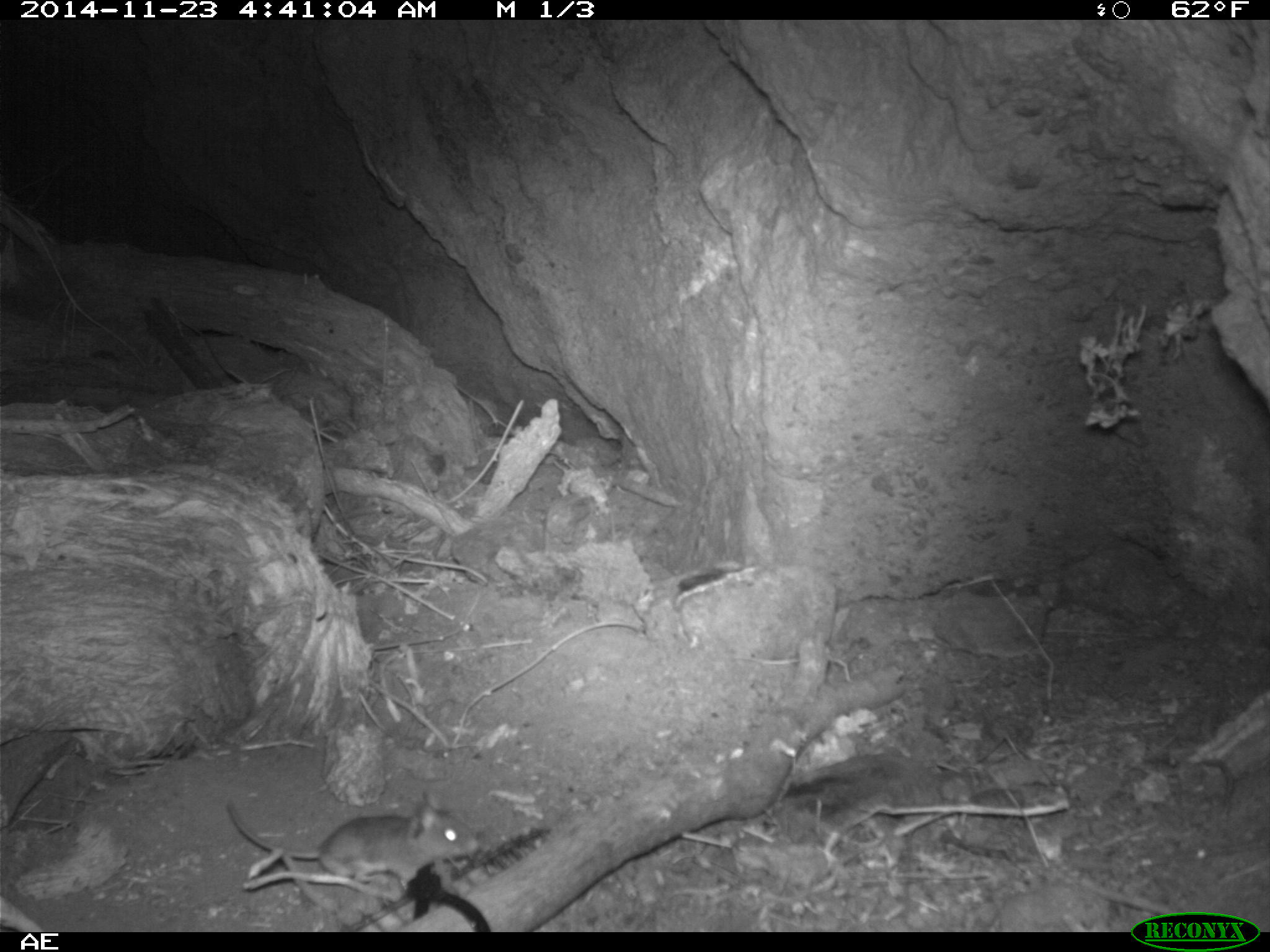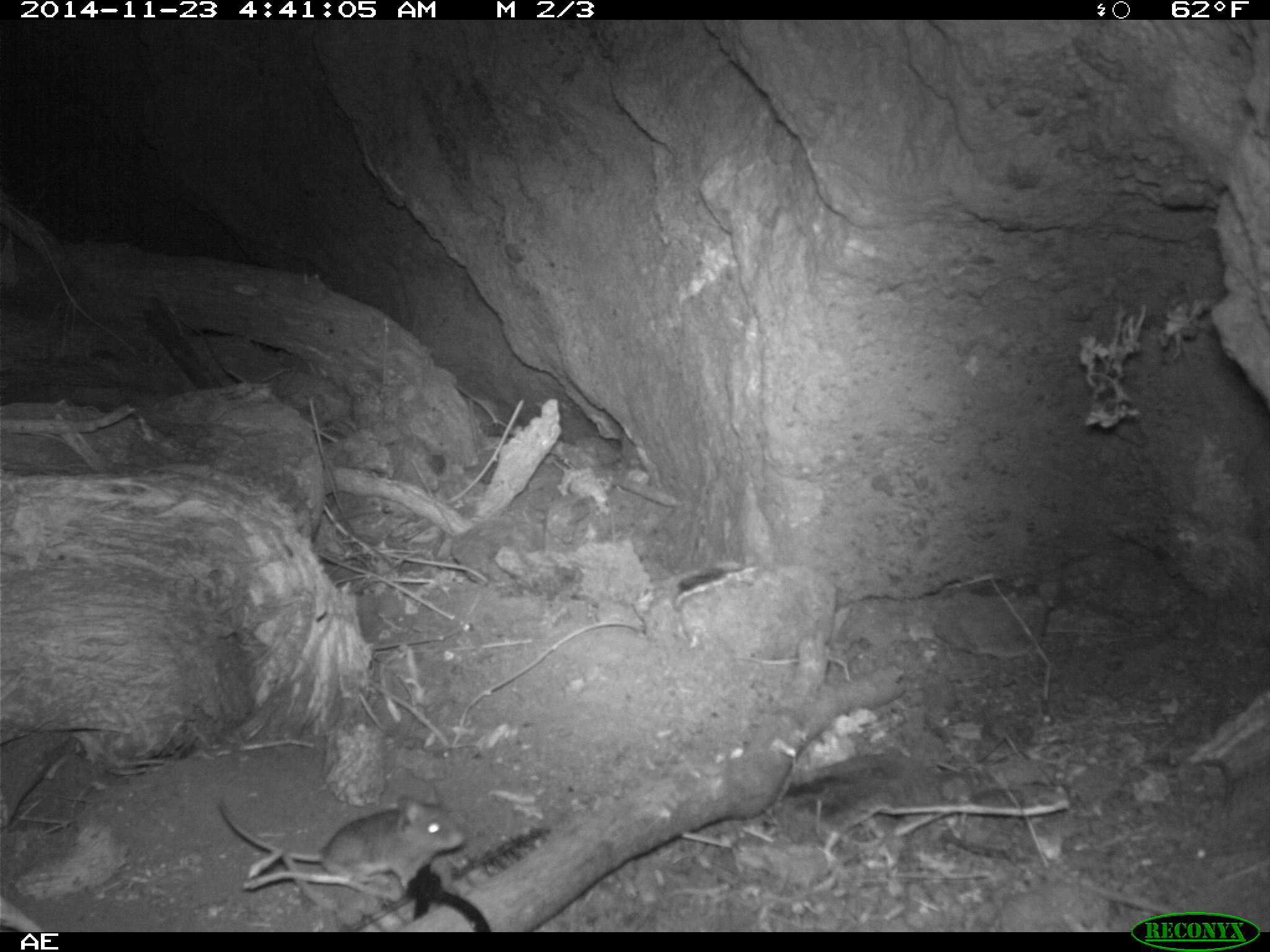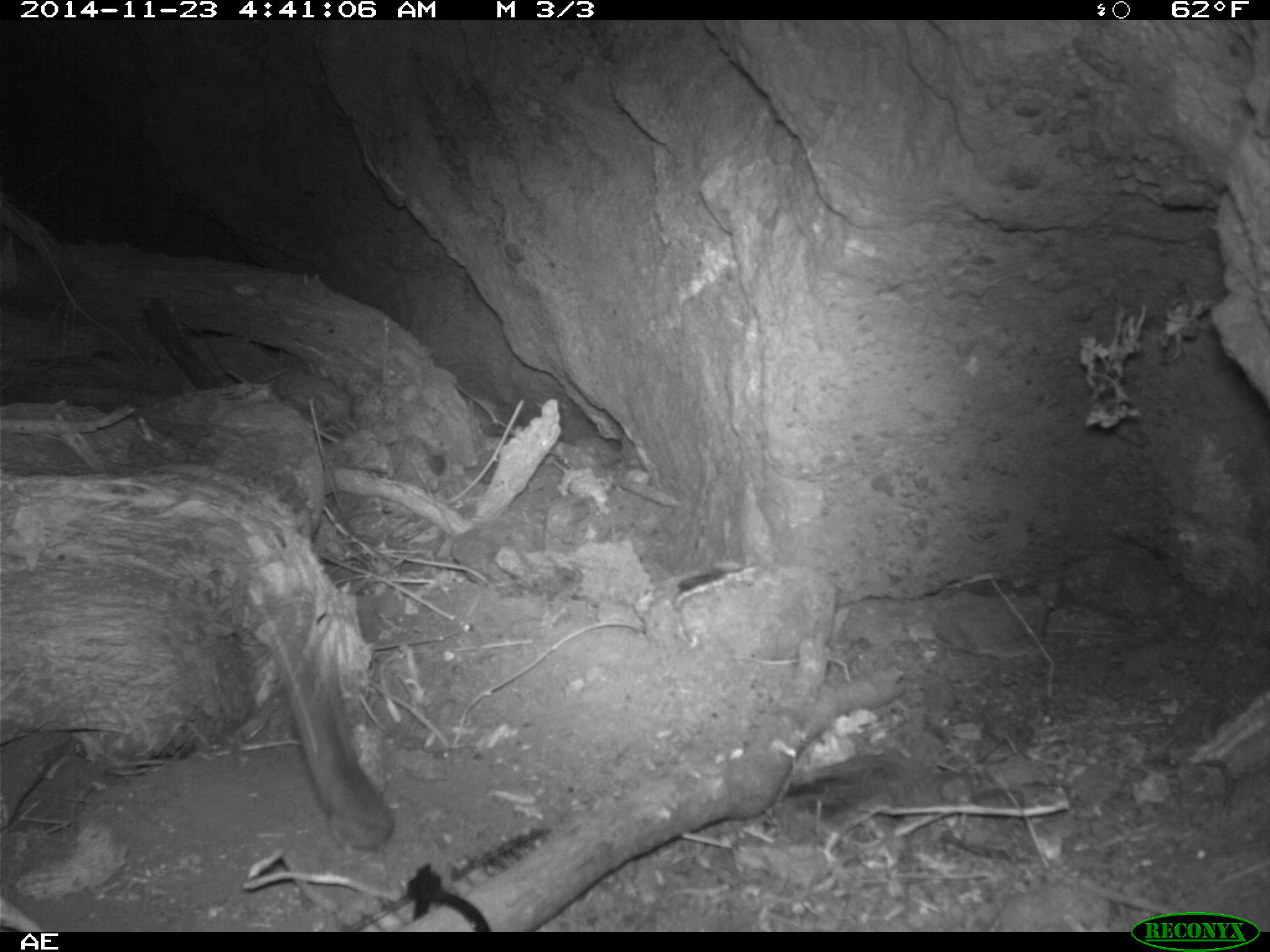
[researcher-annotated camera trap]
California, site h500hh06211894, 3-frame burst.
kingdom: Animalia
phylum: Chordata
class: Mammalia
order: Rodentia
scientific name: Rodentia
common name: rodent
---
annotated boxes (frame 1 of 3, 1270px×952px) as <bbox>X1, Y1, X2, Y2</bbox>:
rodent: <bbox>224, 791, 481, 891</bbox>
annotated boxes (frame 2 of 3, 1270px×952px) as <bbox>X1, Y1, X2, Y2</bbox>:
rodent: <bbox>217, 784, 467, 893</bbox>